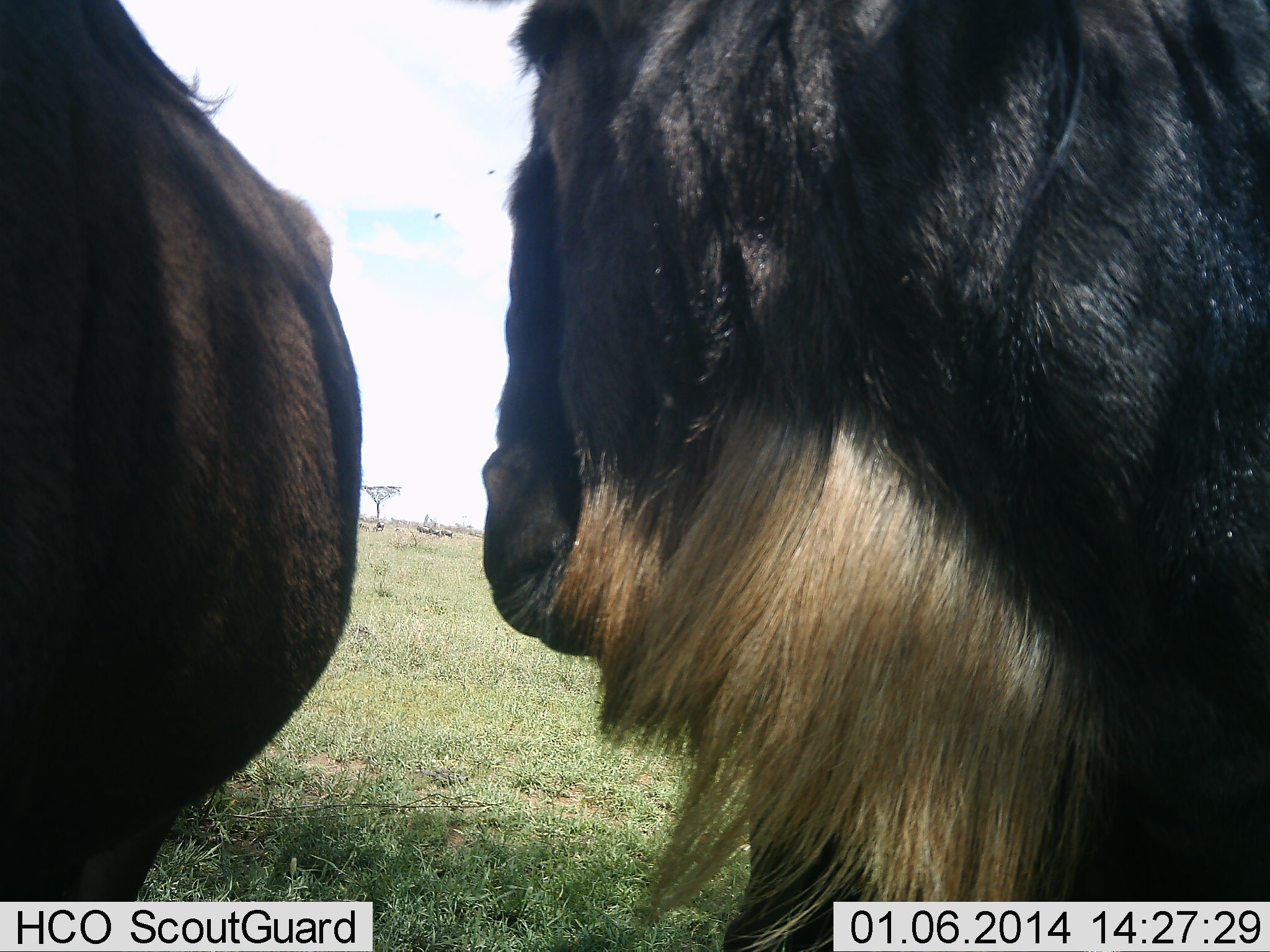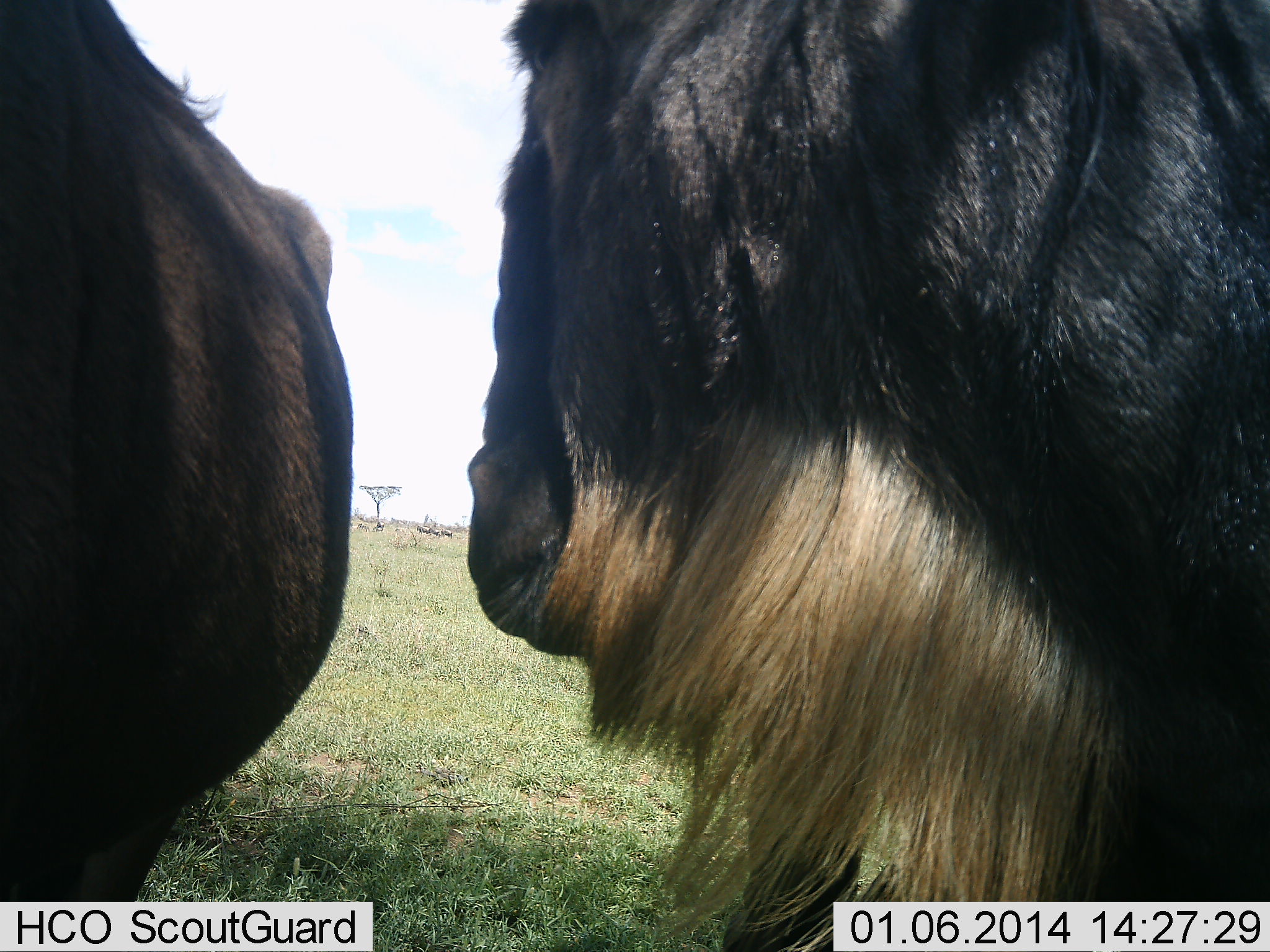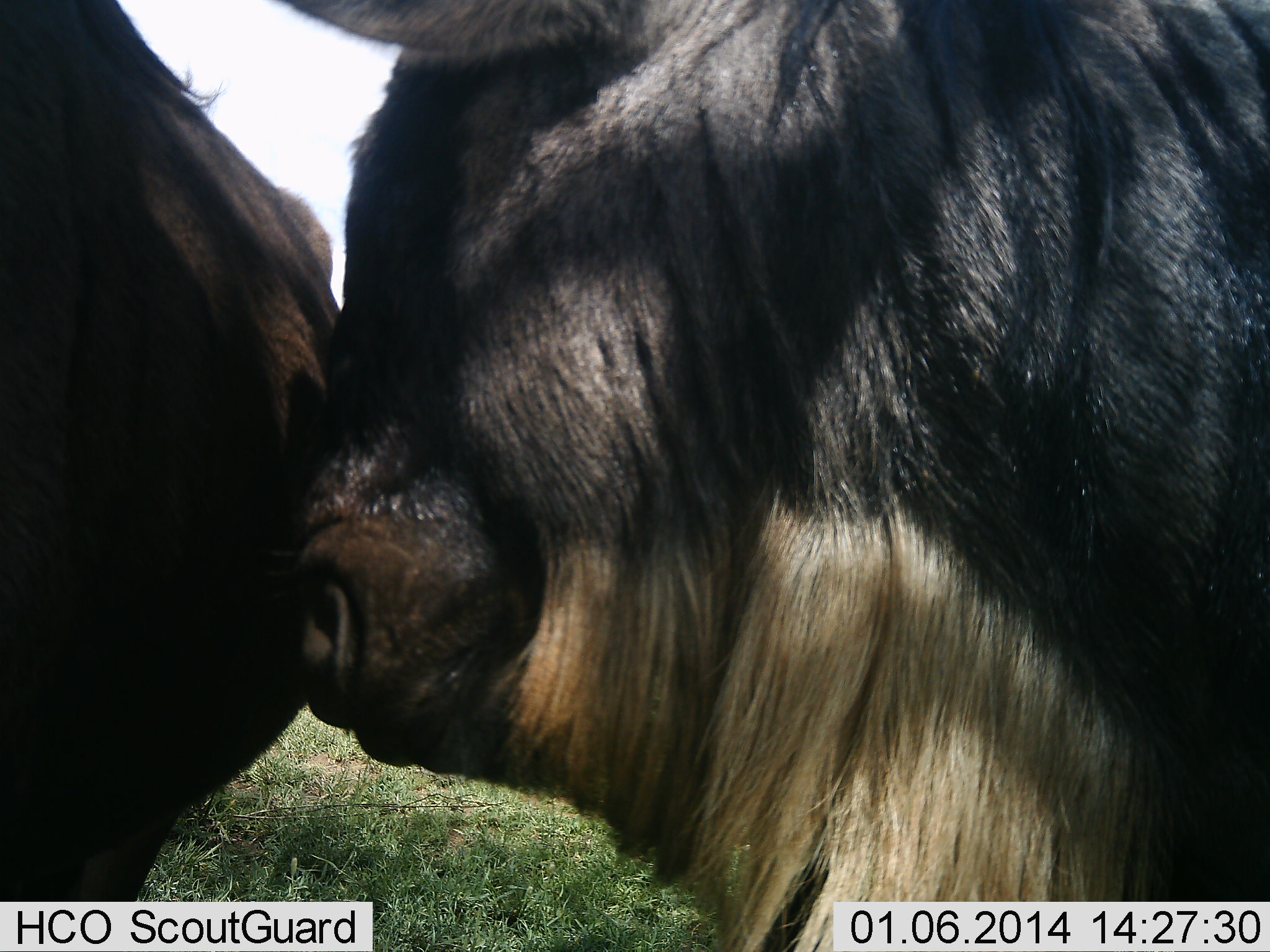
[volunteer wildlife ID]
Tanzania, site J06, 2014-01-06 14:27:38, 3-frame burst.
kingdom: Animalia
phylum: Chordata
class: Mammalia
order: Artiodactyla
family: Bovidae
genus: Connochaetes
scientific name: Connochaetes taurinus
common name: blue wildebeest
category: wildebeest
Wildebeest (blue wildebeest) (Connochaetes taurinus), count 2. Behavior (volunteer vote fractions): standing 80%, resting 10%, moving 0%, interacting 20%. Young present (vote fraction): 0%. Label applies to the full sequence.